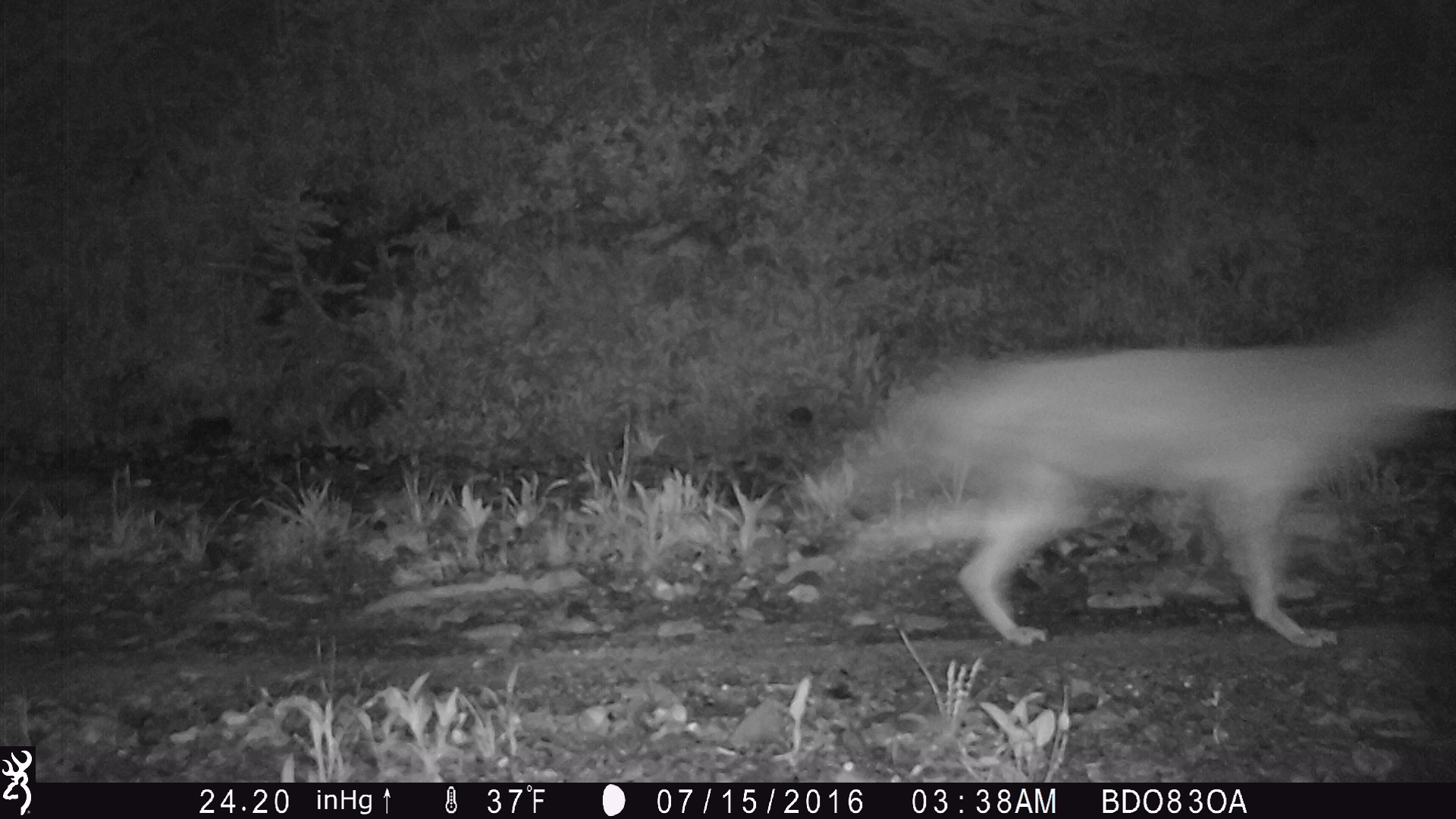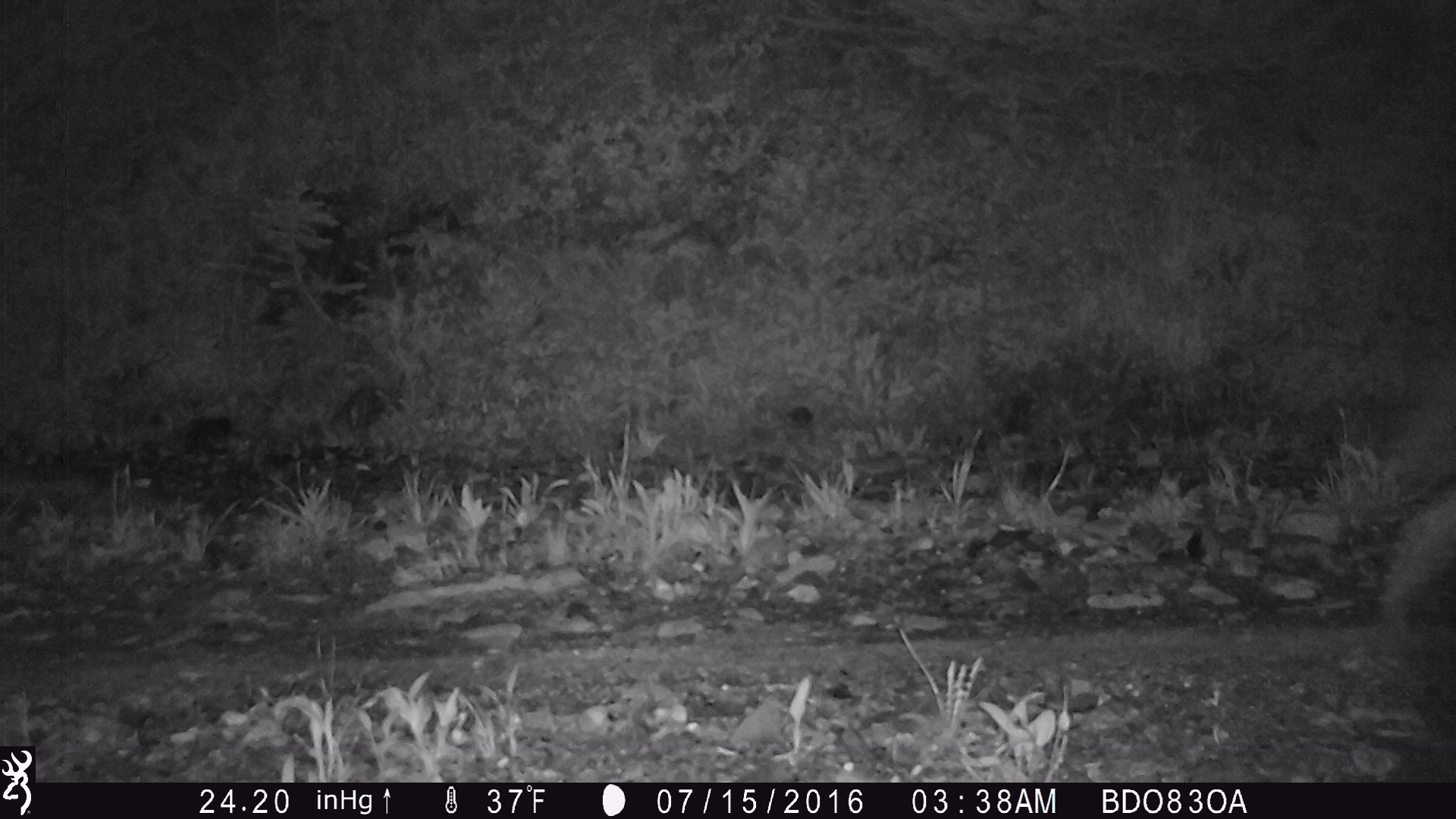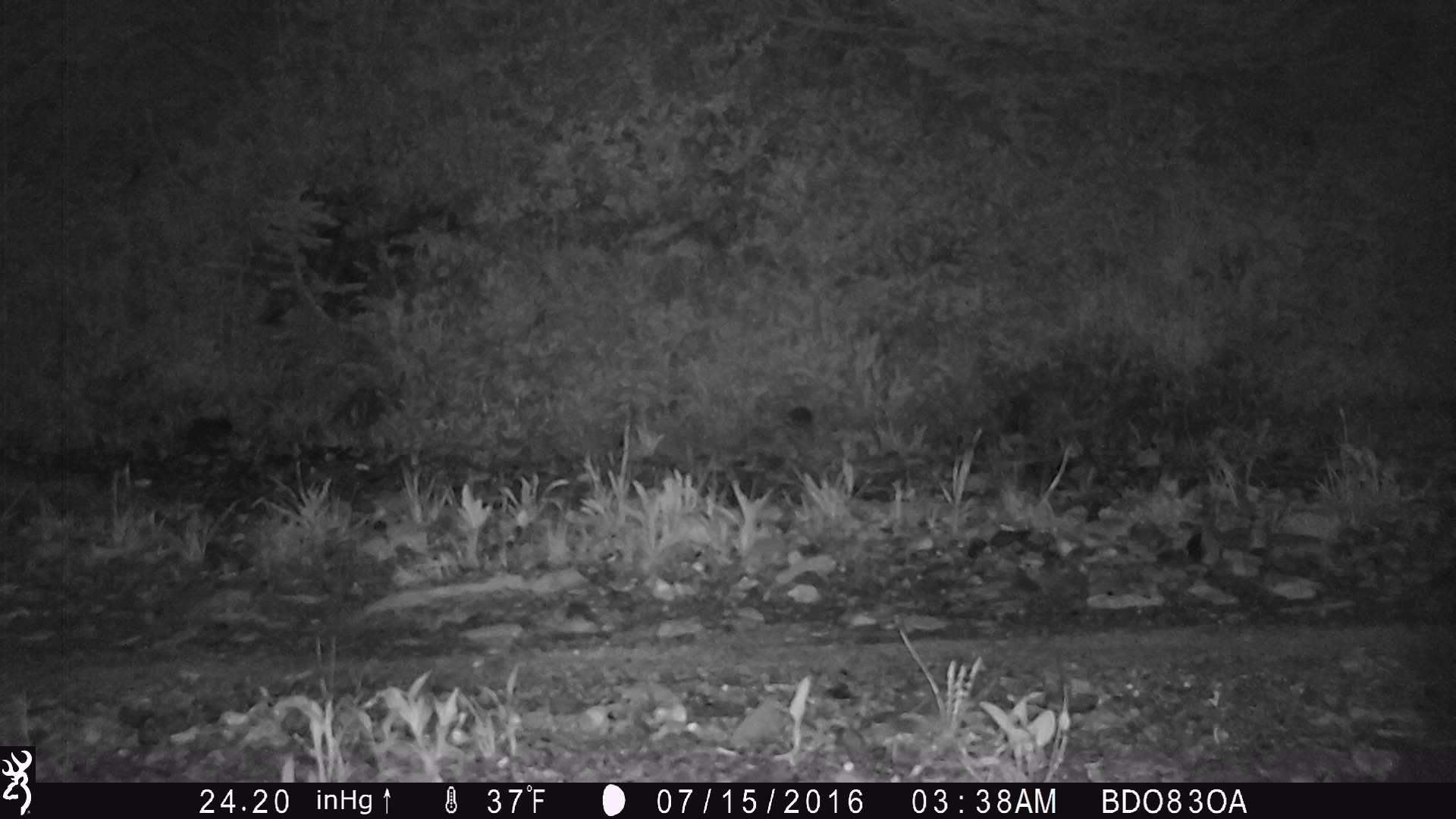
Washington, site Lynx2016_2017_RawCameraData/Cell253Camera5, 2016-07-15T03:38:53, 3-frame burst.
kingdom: Animalia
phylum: Chordata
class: Mammalia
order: Carnivora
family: Canidae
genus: Canis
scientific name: Canis latrans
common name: coyote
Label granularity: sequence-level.